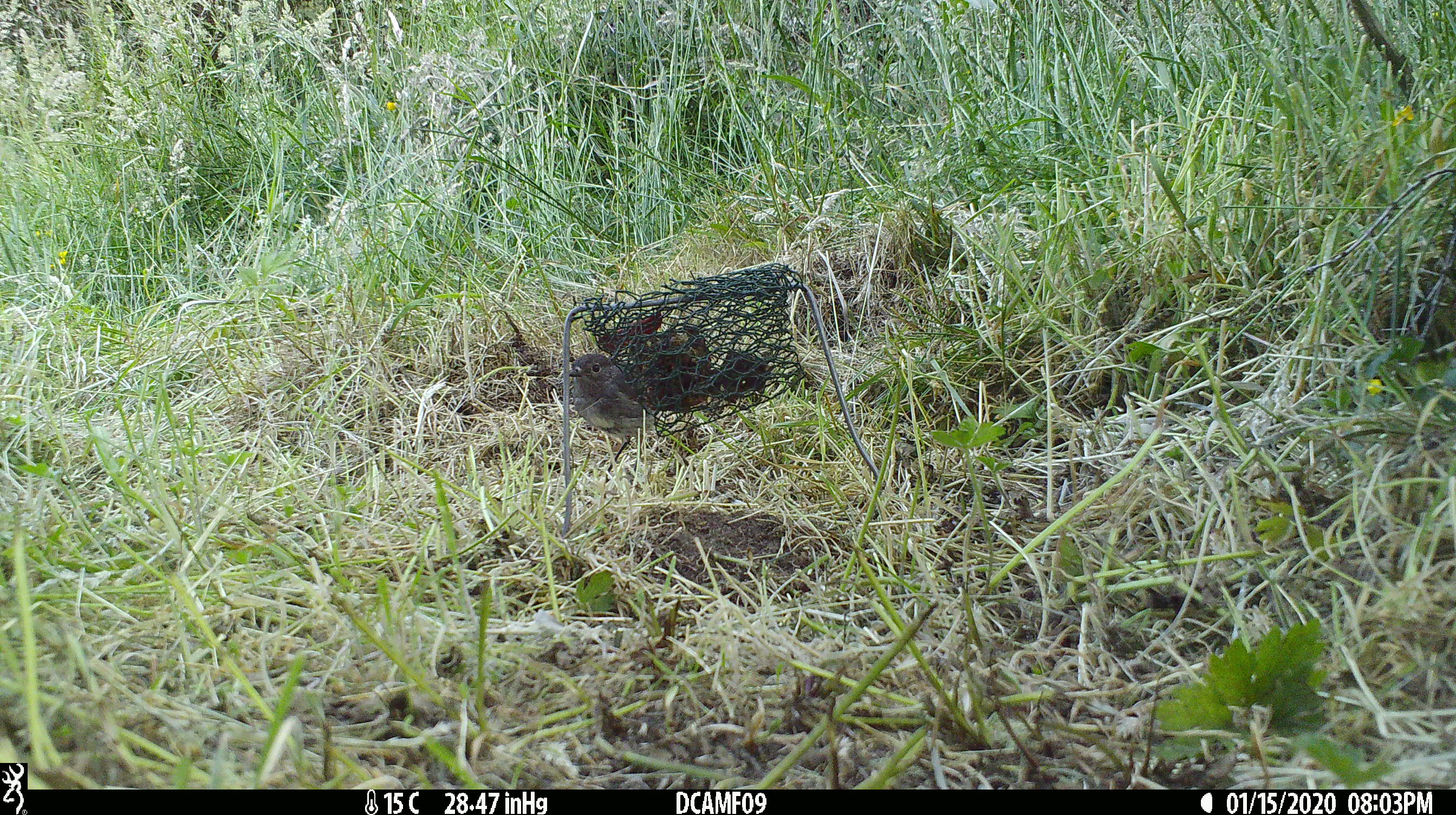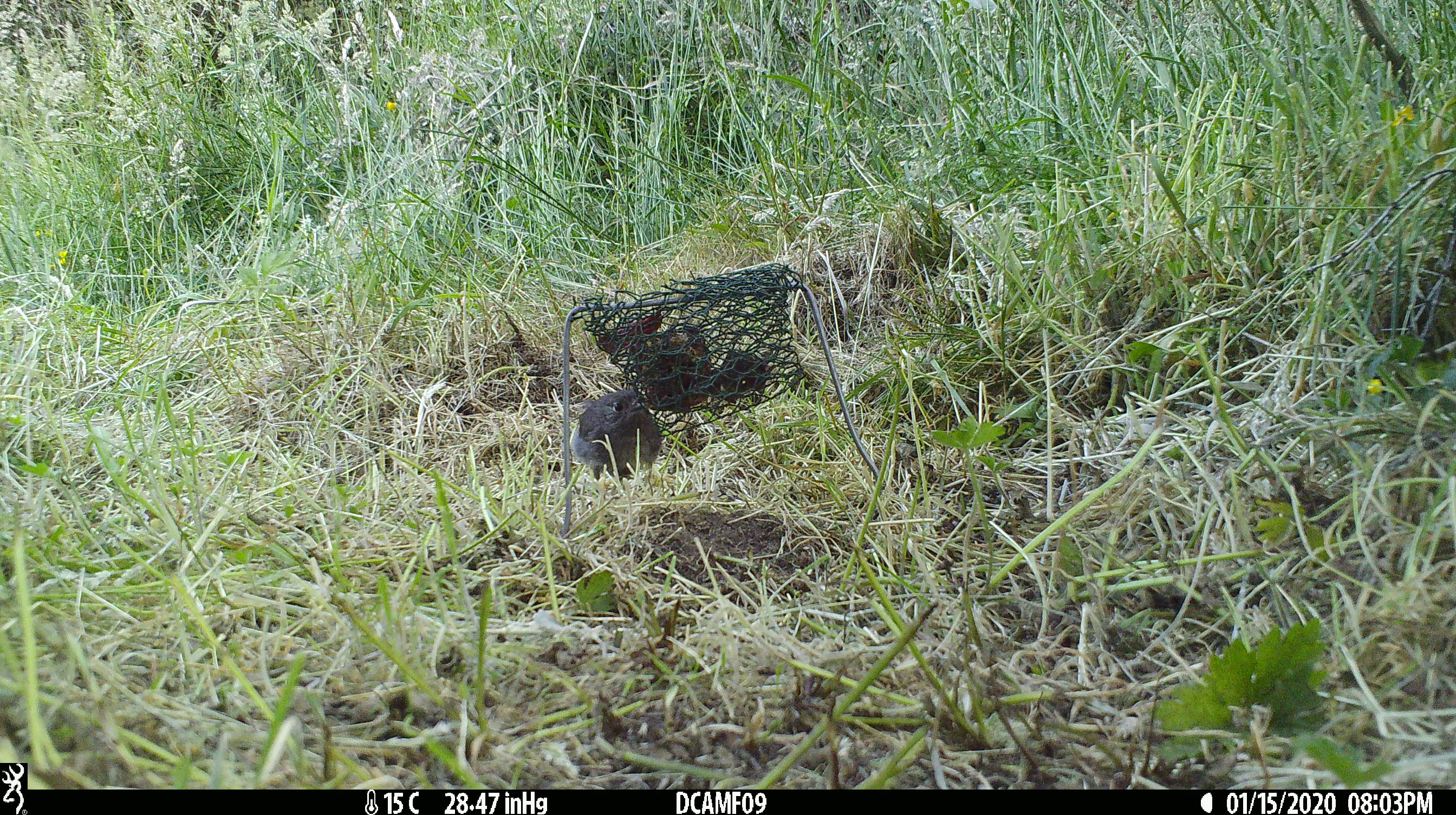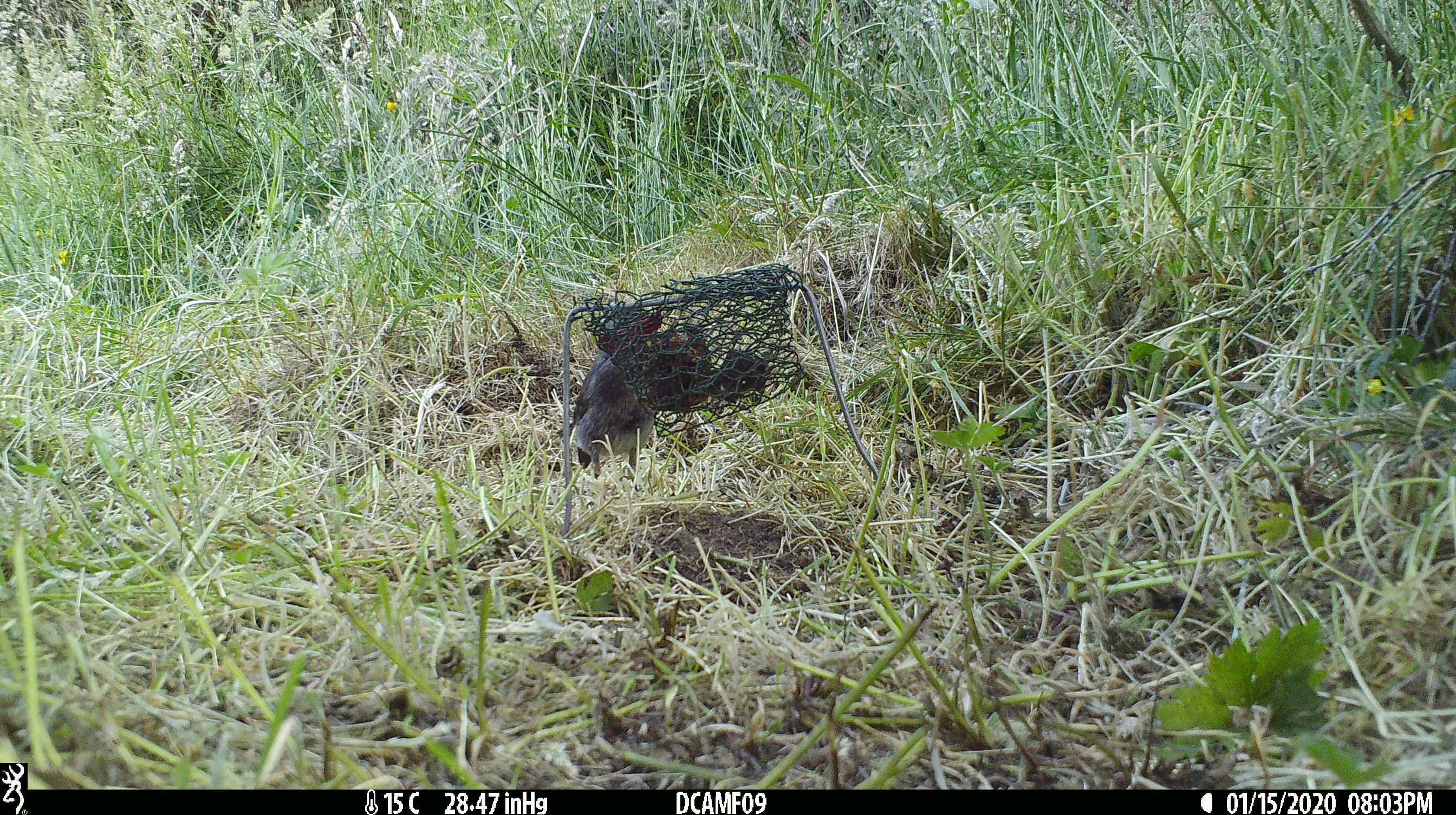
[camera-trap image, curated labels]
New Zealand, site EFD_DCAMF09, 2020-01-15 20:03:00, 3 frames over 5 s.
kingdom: Animalia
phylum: Chordata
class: Aves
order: Passeriformes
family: Petroicidae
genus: Petroica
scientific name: Petroica australis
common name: new zealand robin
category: robin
Robin (new zealand robin) (Petroica australis).